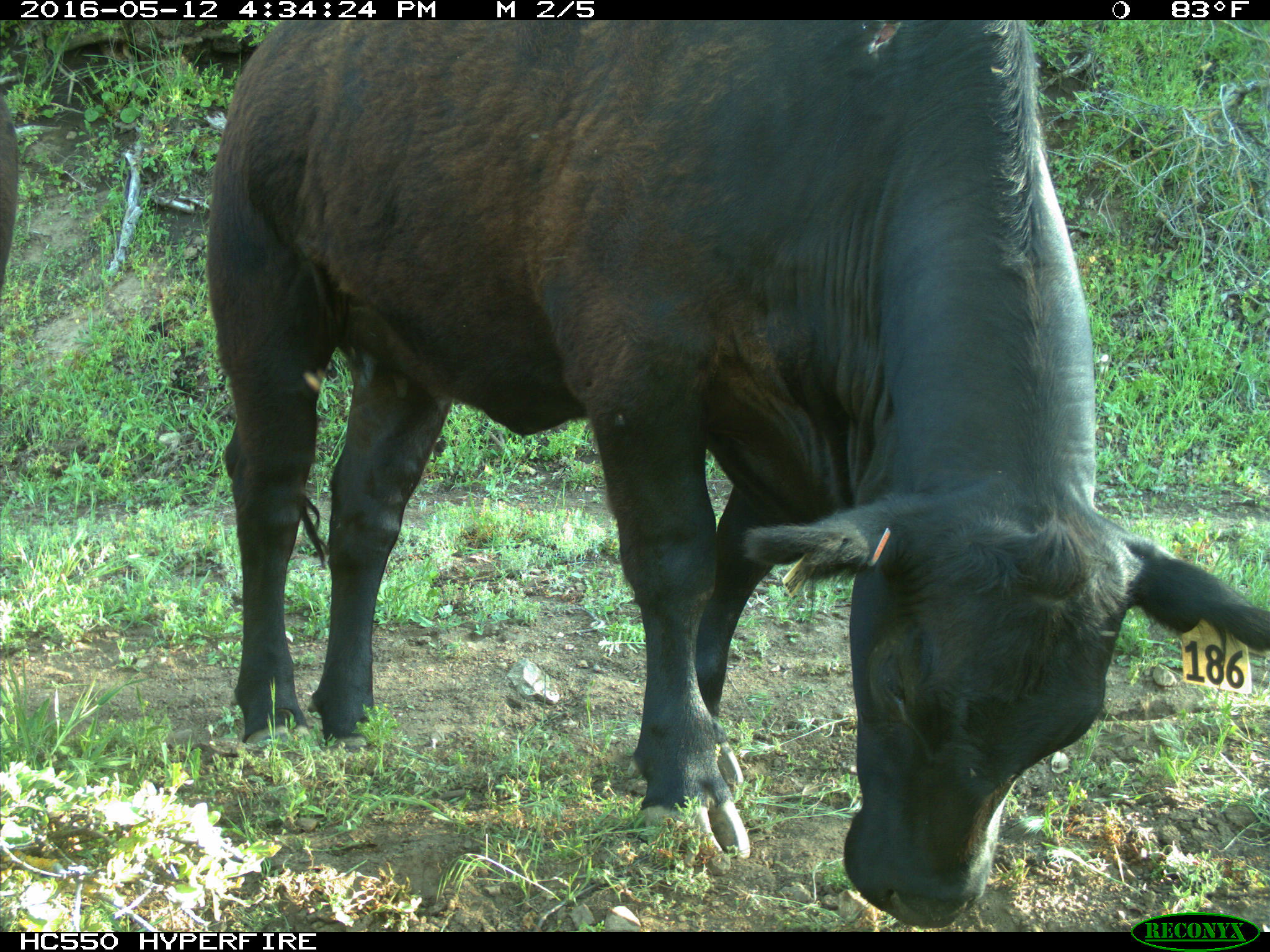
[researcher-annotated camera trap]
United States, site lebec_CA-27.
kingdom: Animalia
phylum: Chordata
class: Mammalia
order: Artiodactyla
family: Bovidae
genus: Bos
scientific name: Bos taurus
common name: domestic cow